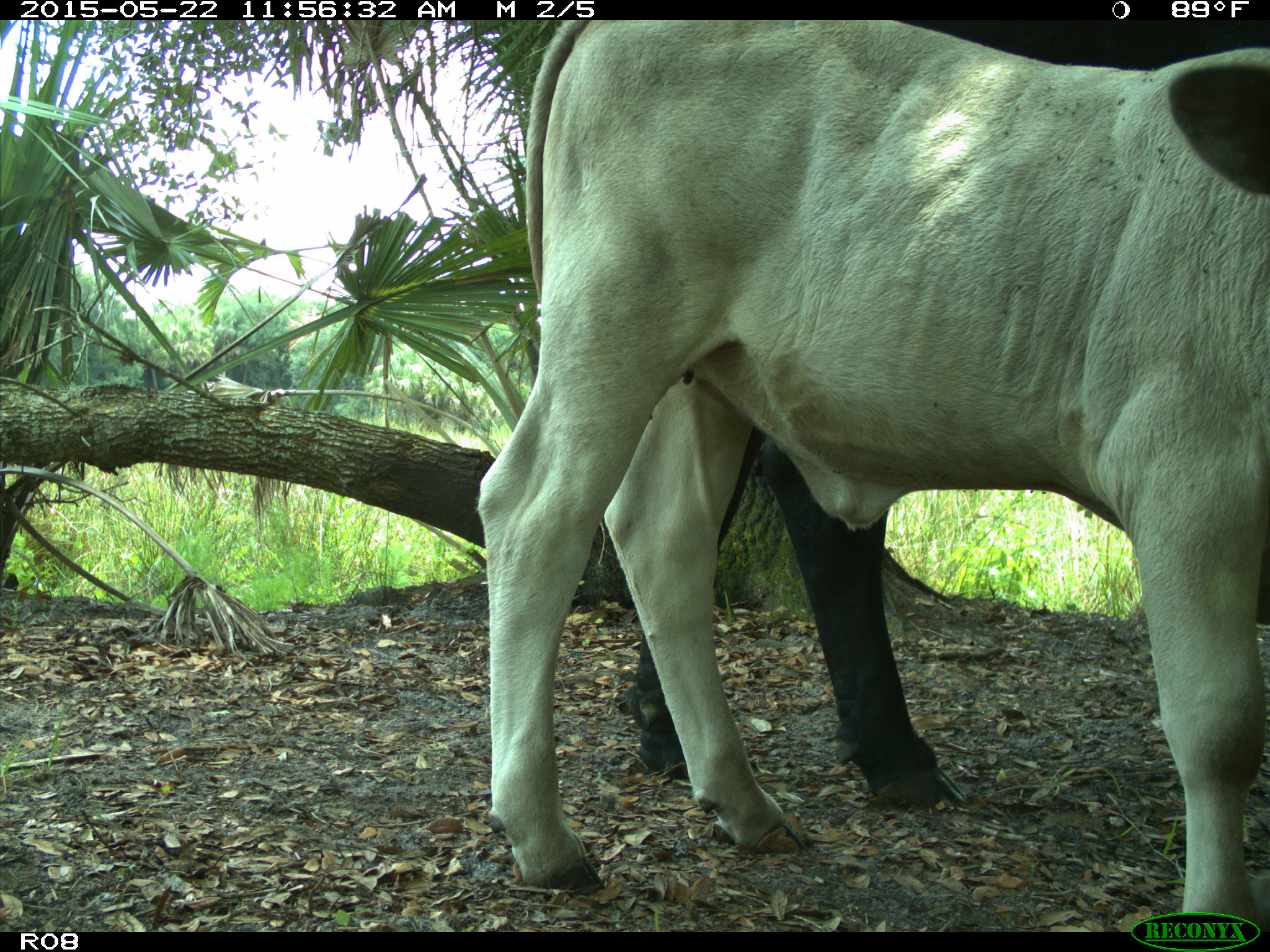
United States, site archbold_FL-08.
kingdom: Animalia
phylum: Chordata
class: Mammalia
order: Artiodactyla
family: Bovidae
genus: Bos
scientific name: Bos taurus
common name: domestic cow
Bos taurus (domestic cow).